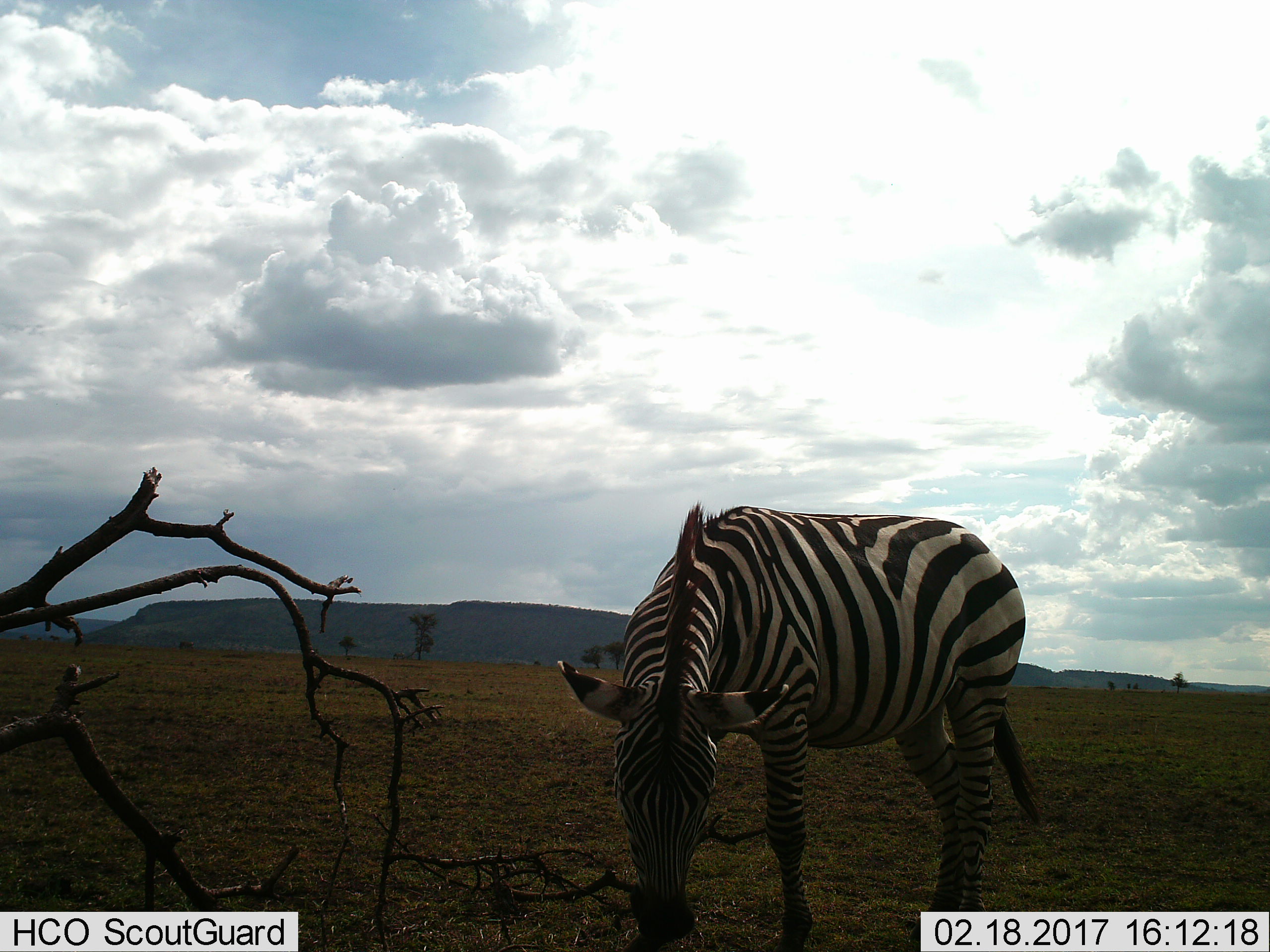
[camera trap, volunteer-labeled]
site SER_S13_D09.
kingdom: Animalia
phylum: Chordata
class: Mammalia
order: Perissodactyla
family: Equidae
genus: Equus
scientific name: Equus quagga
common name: plains zebra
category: zebraplains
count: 1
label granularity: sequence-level